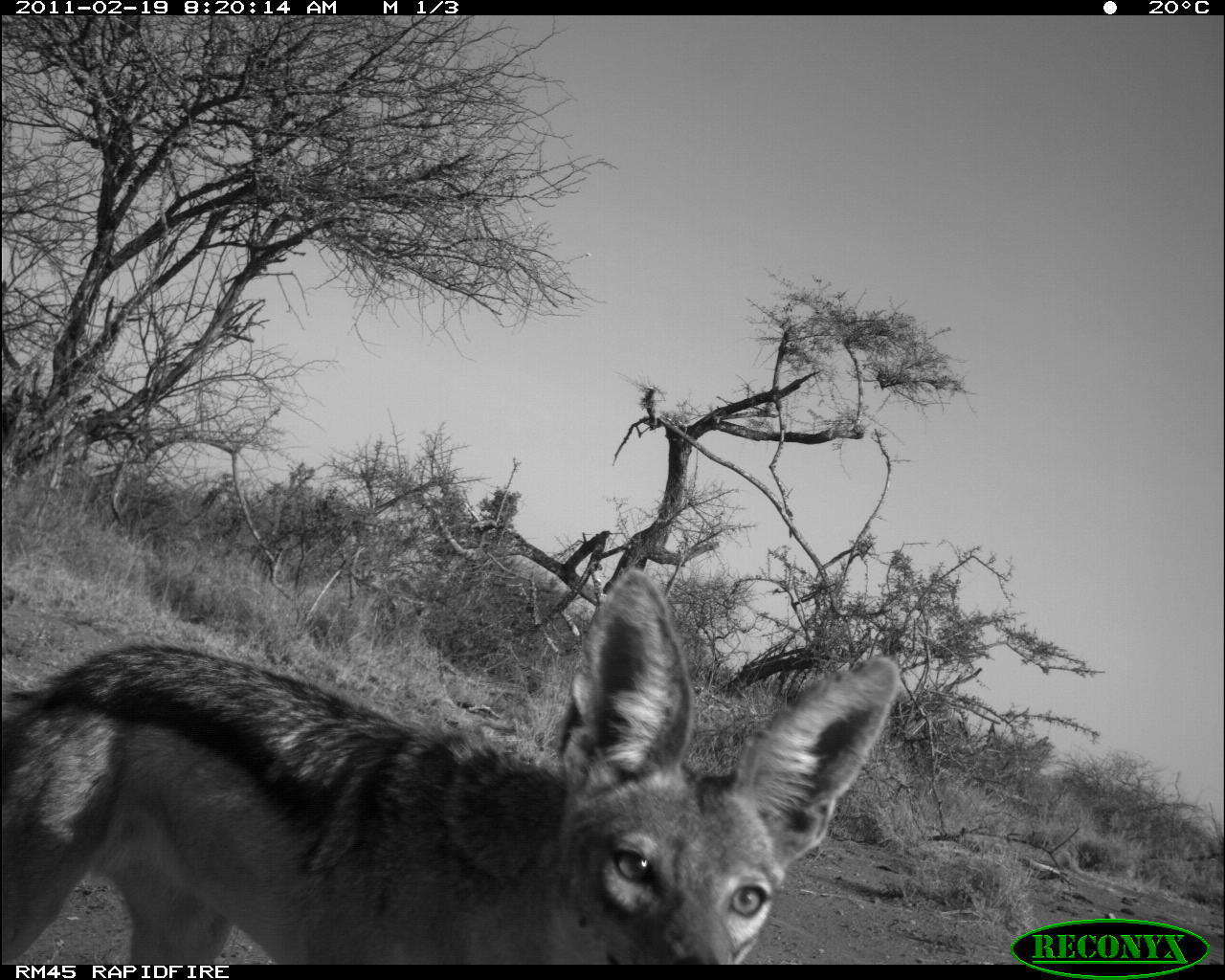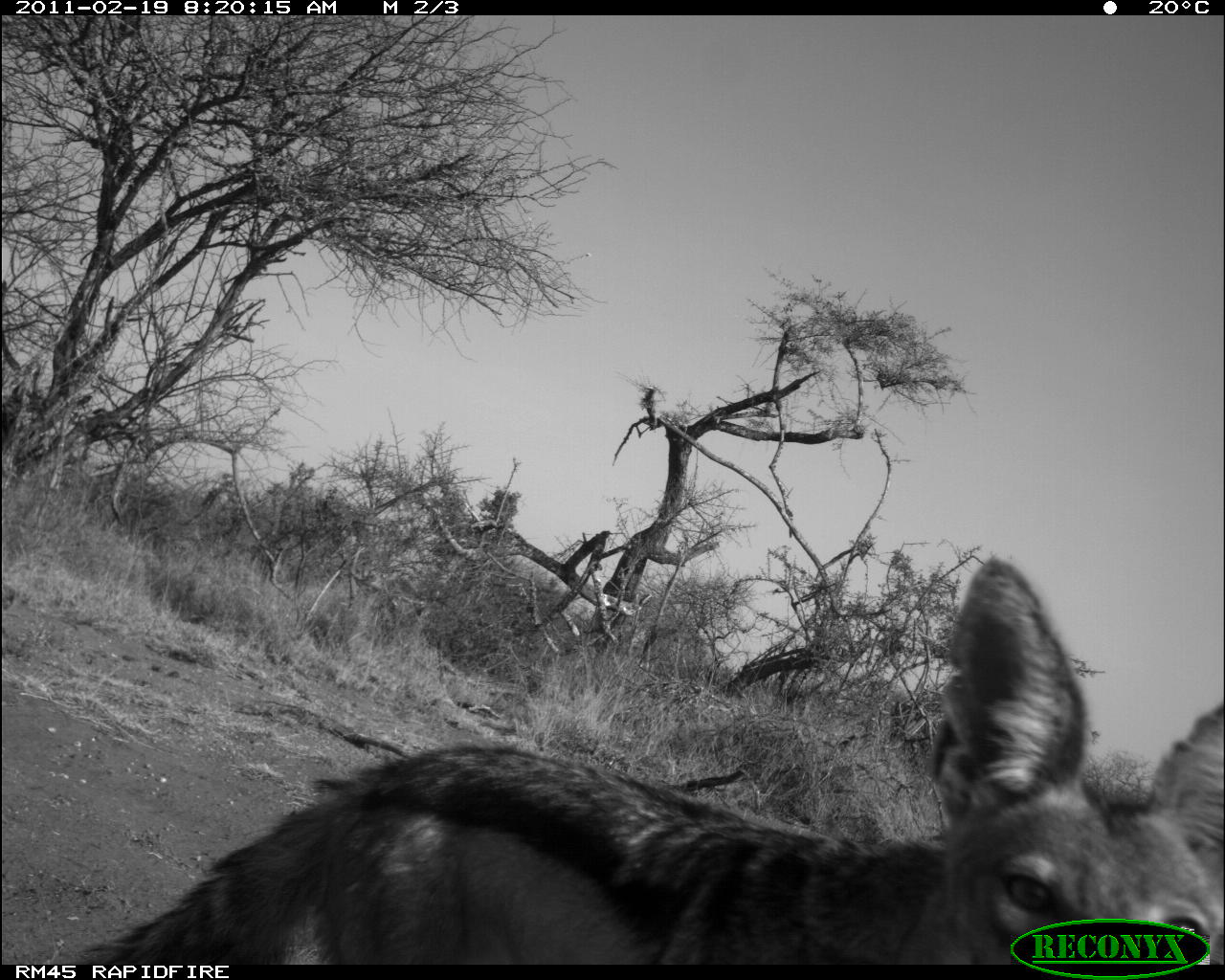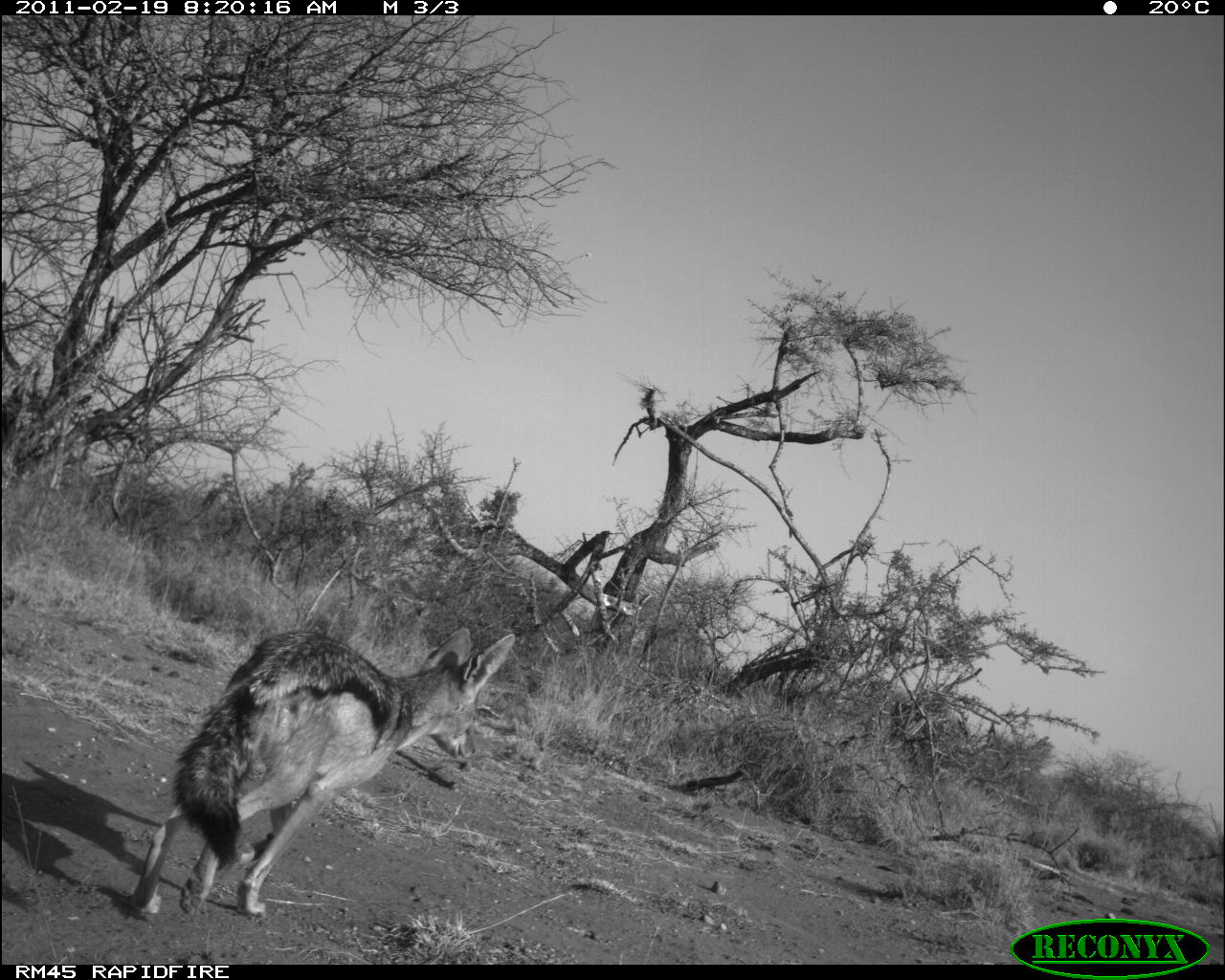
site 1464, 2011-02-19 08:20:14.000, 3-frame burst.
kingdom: Animalia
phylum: Chordata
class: Mammalia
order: Artiodactyla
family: Bovidae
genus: Madoqua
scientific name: Madoqua guentheri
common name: günther's dik-dik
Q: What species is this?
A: Madoqua guentheri (günther's dik-dik).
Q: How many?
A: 1.